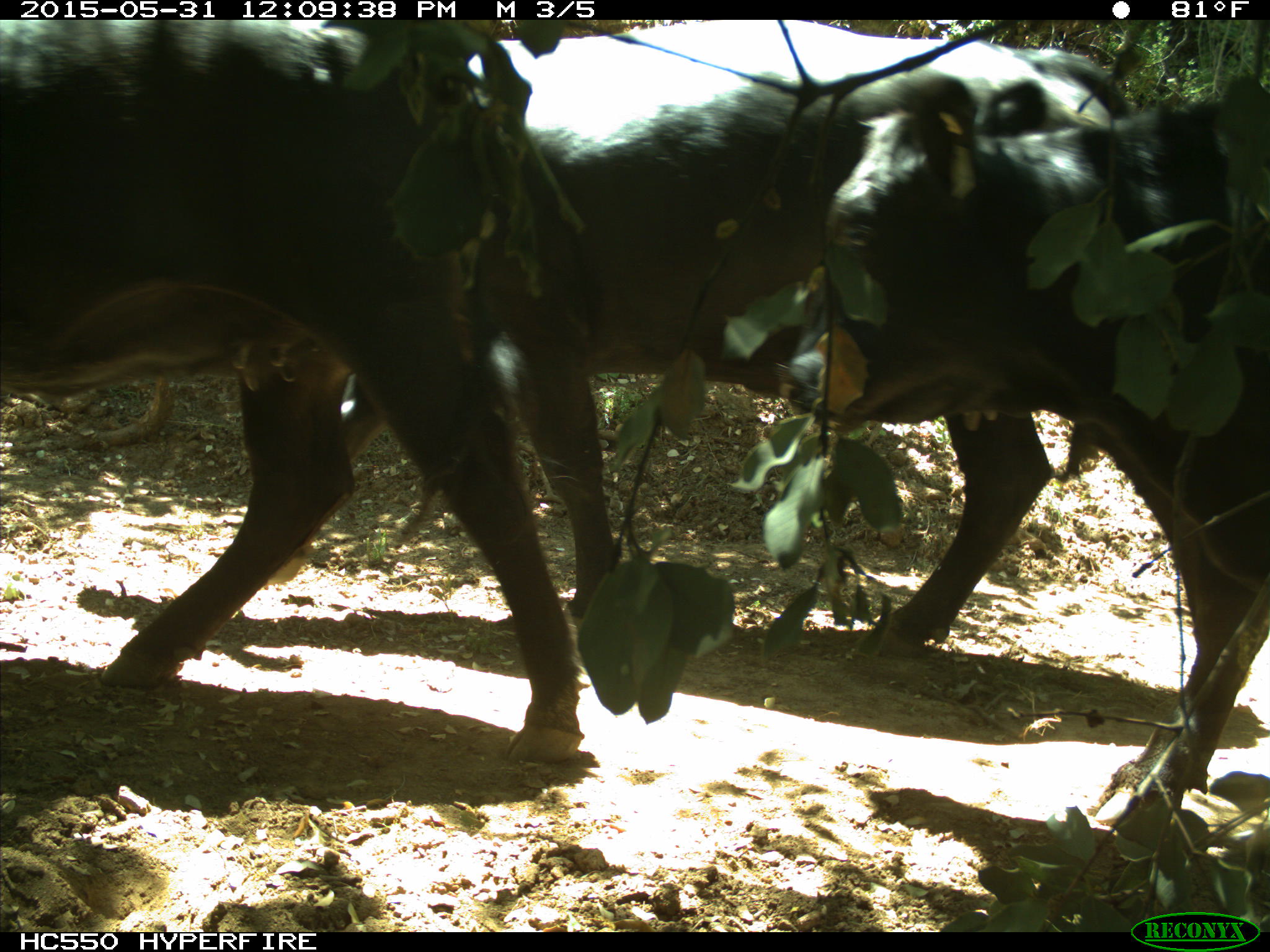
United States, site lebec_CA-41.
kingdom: Animalia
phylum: Chordata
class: Mammalia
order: Artiodactyla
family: Bovidae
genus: Bos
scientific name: Bos taurus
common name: domestic cow